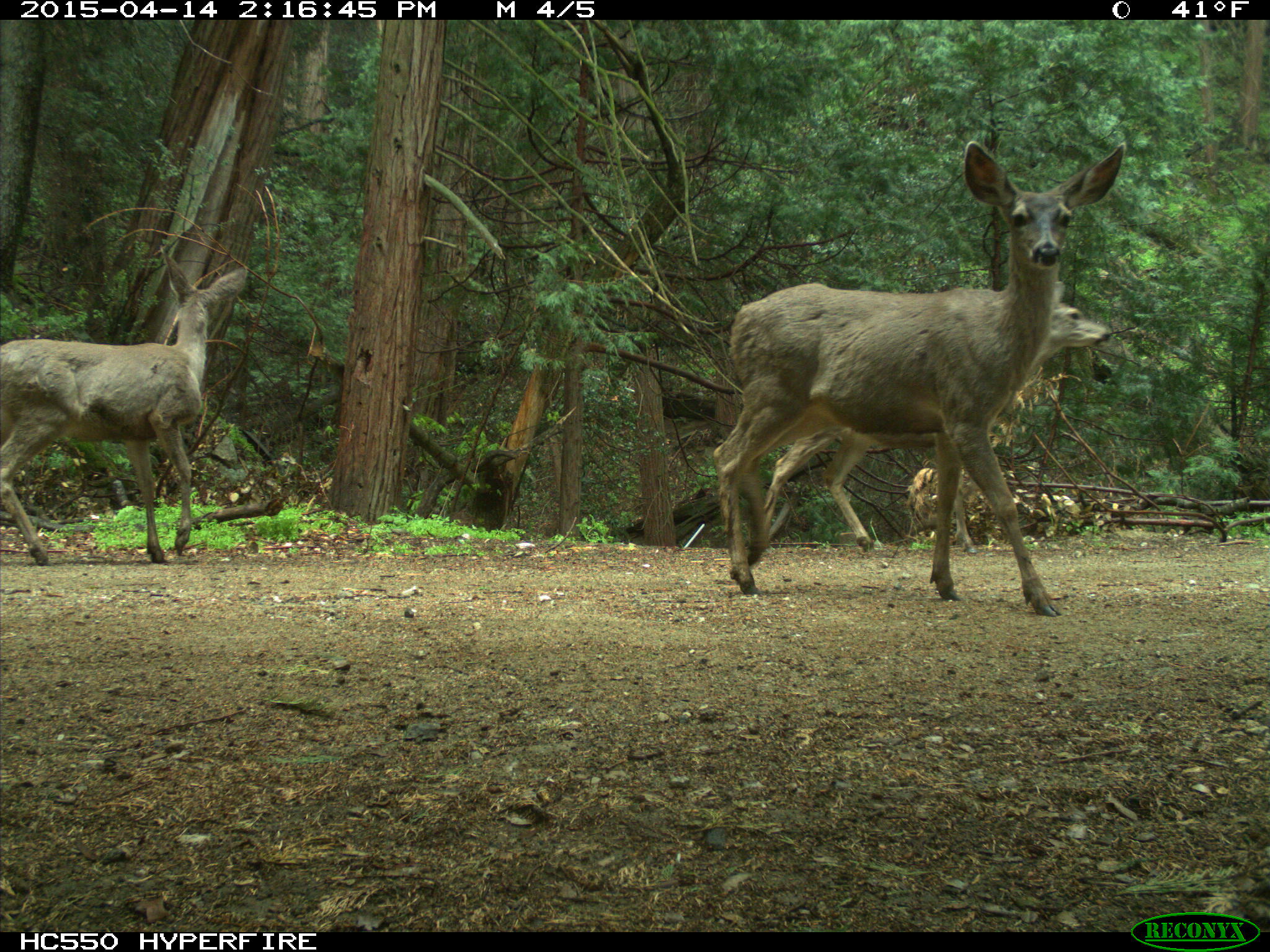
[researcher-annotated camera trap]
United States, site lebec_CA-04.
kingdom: Animalia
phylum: Chordata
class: Mammalia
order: Artiodactyla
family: Cervidae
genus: Odocoileus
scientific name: Odocoileus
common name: deer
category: unidentified deer